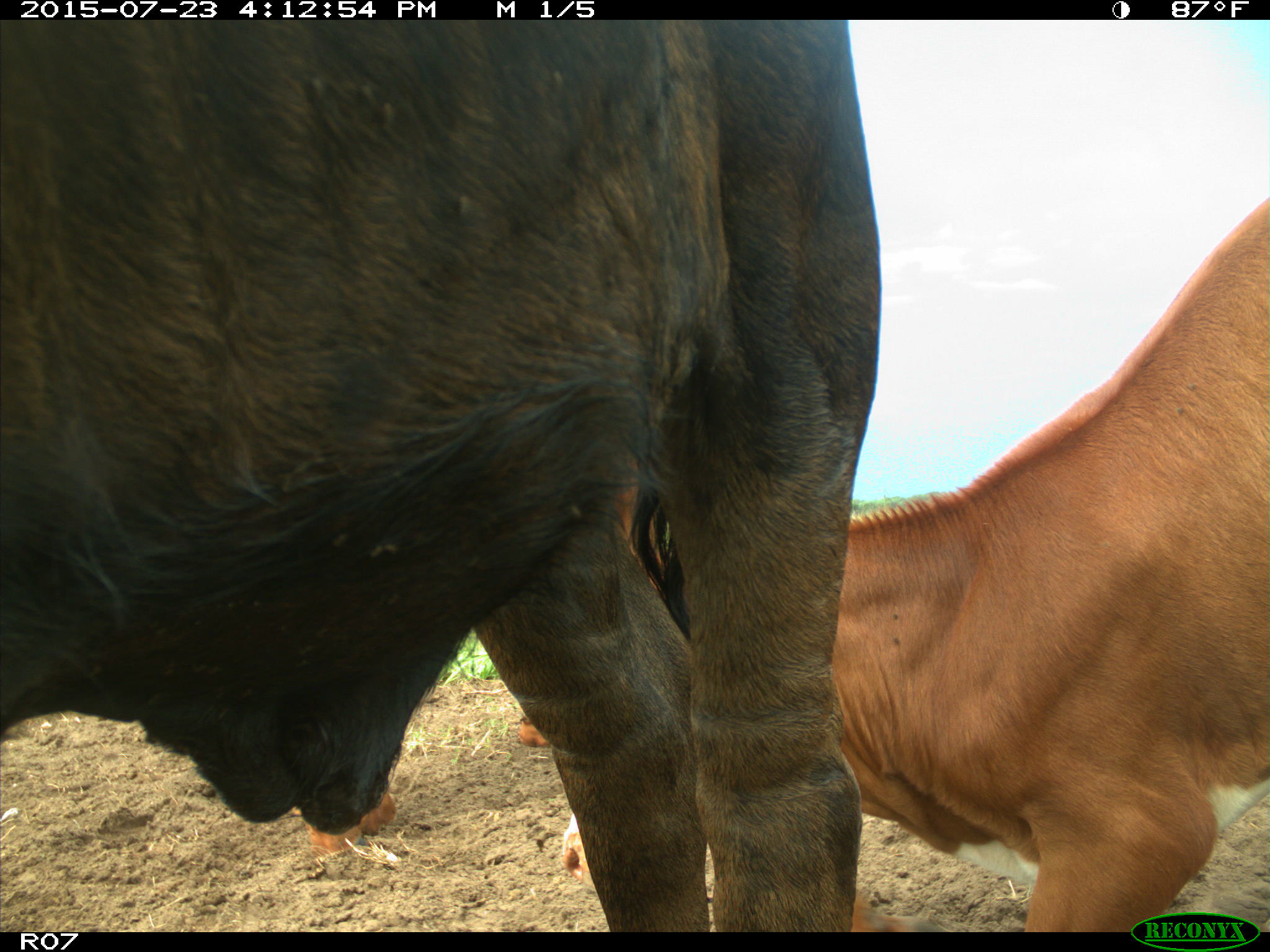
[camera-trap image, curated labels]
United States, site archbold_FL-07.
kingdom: Animalia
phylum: Chordata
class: Mammalia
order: Artiodactyla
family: Bovidae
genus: Bos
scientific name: Bos taurus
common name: domestic cow